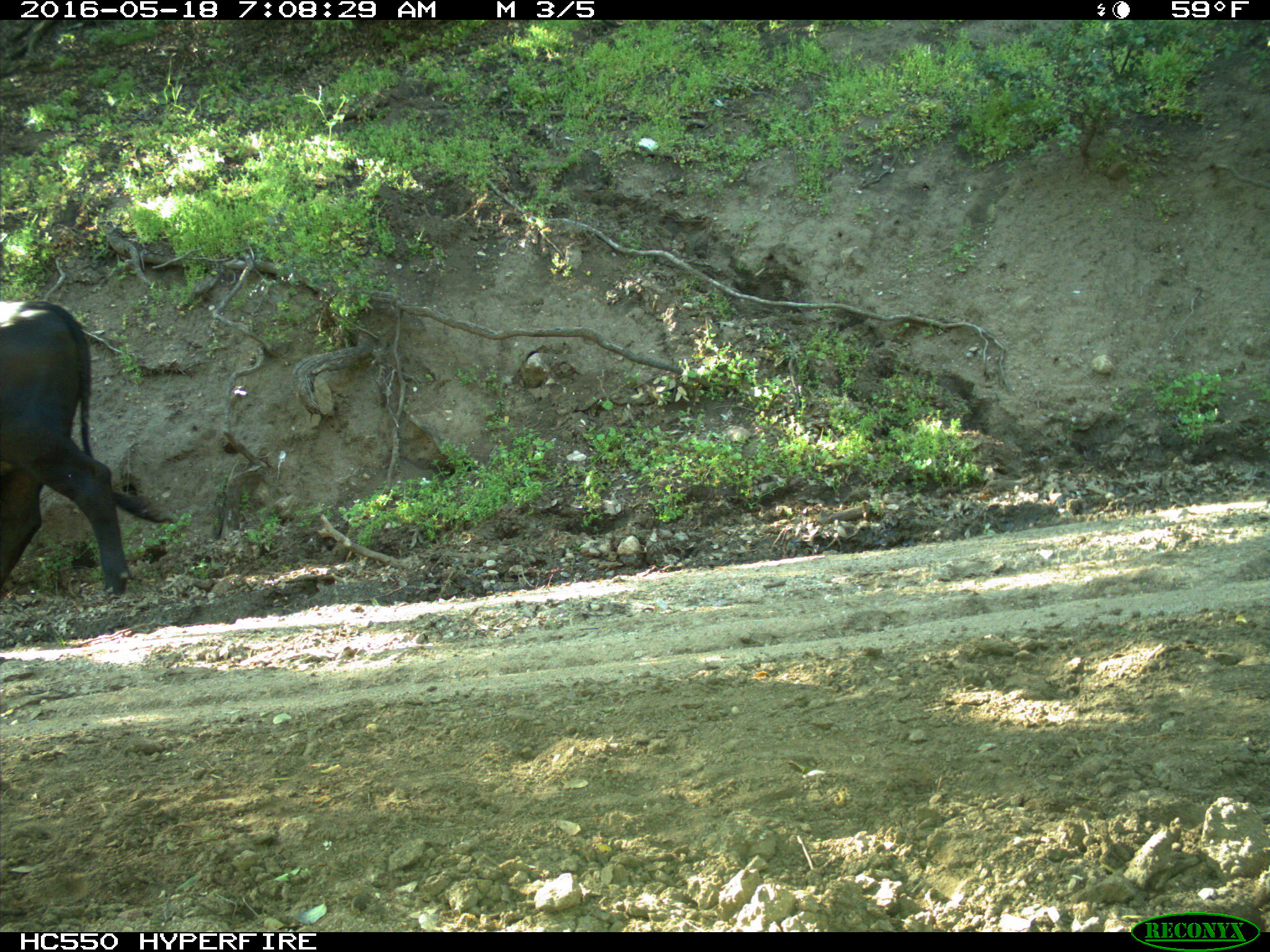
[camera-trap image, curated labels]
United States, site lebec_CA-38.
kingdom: Animalia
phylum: Chordata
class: Mammalia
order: Artiodactyla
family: Bovidae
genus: Bos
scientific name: Bos taurus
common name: domestic cow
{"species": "Bos taurus (domestic cow)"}